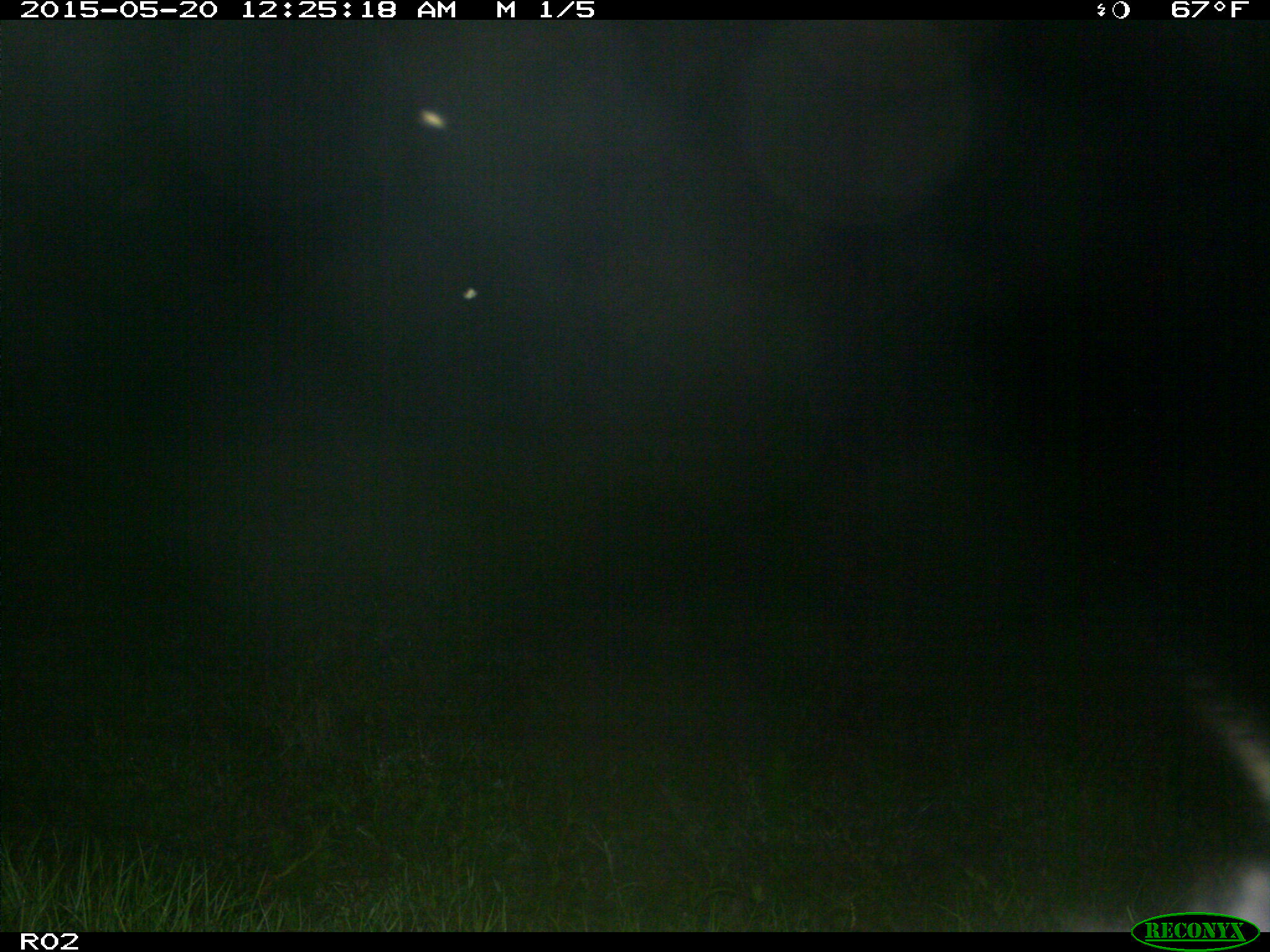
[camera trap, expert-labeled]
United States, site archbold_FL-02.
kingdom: Animalia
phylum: Chordata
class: Mammalia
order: Artiodactyla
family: Bovidae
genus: Bos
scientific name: Bos taurus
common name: domestic cow